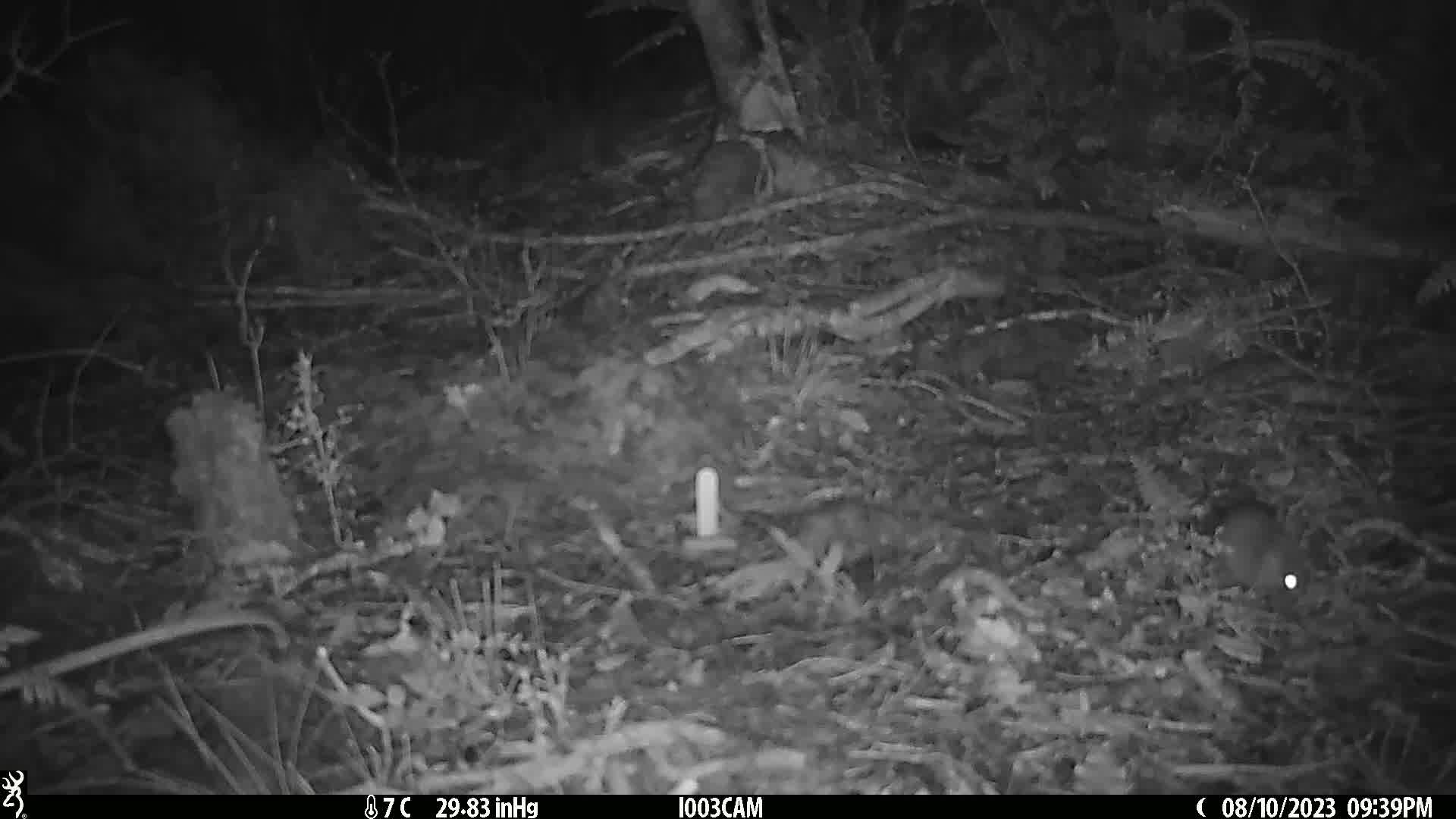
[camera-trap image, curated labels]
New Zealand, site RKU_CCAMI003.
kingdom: Animalia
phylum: Chordata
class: Mammalia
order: Rodentia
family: Muridae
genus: Rattus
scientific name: Rattus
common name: rat